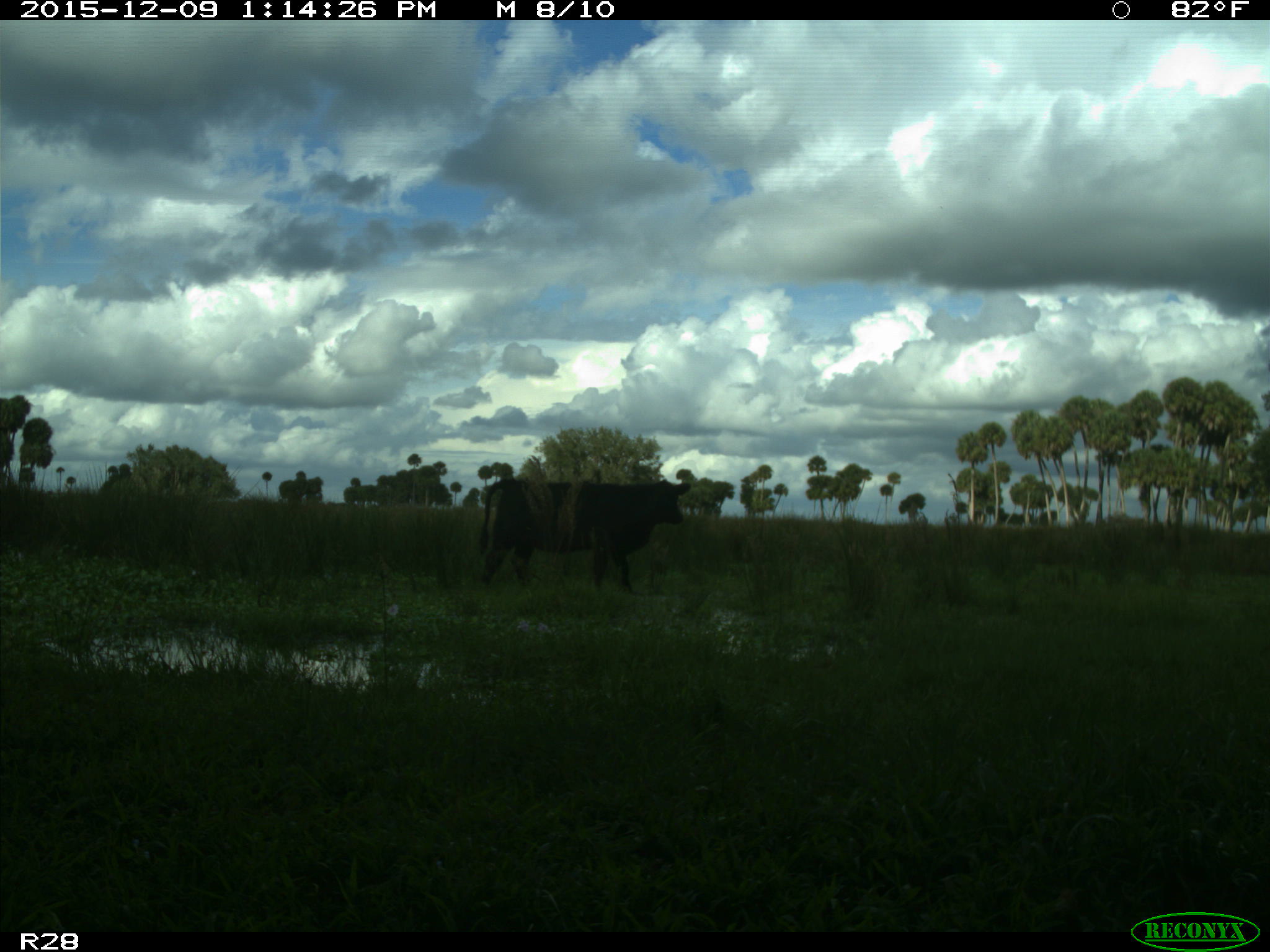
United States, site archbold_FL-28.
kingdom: Animalia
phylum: Chordata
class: Mammalia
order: Artiodactyla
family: Bovidae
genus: Bos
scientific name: Bos taurus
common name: domestic cow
Bos taurus (domestic cow).